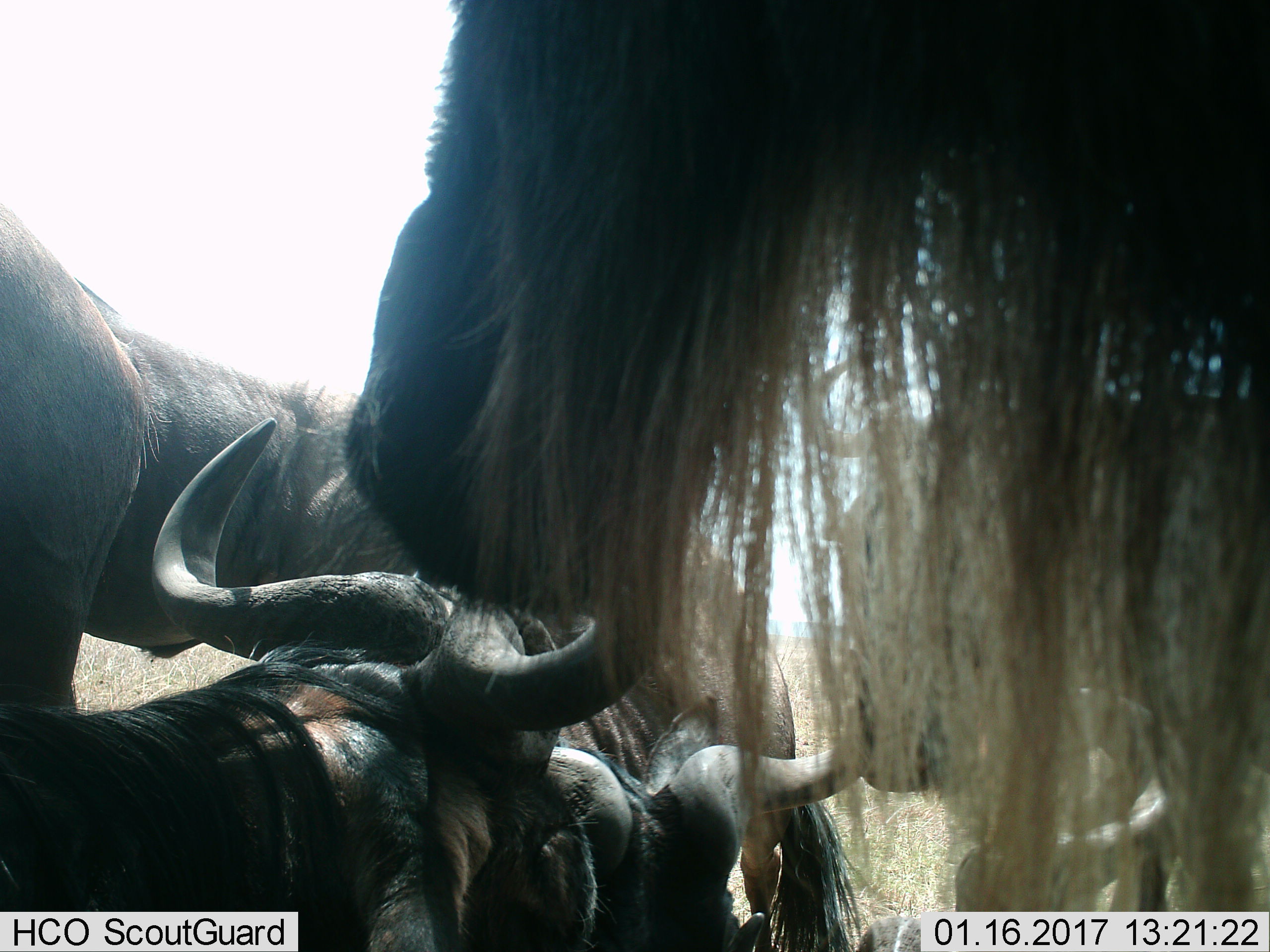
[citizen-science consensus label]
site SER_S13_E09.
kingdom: Animalia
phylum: Chordata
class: Mammalia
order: Artiodactyla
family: Bovidae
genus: Connochaetes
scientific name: Connochaetes taurinus taurinus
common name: blue wildebeest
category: wildebeestblue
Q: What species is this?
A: Wildebeestblue (blue wildebeest) (Connochaetes taurinus taurinus).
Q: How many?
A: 5.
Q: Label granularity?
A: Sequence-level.